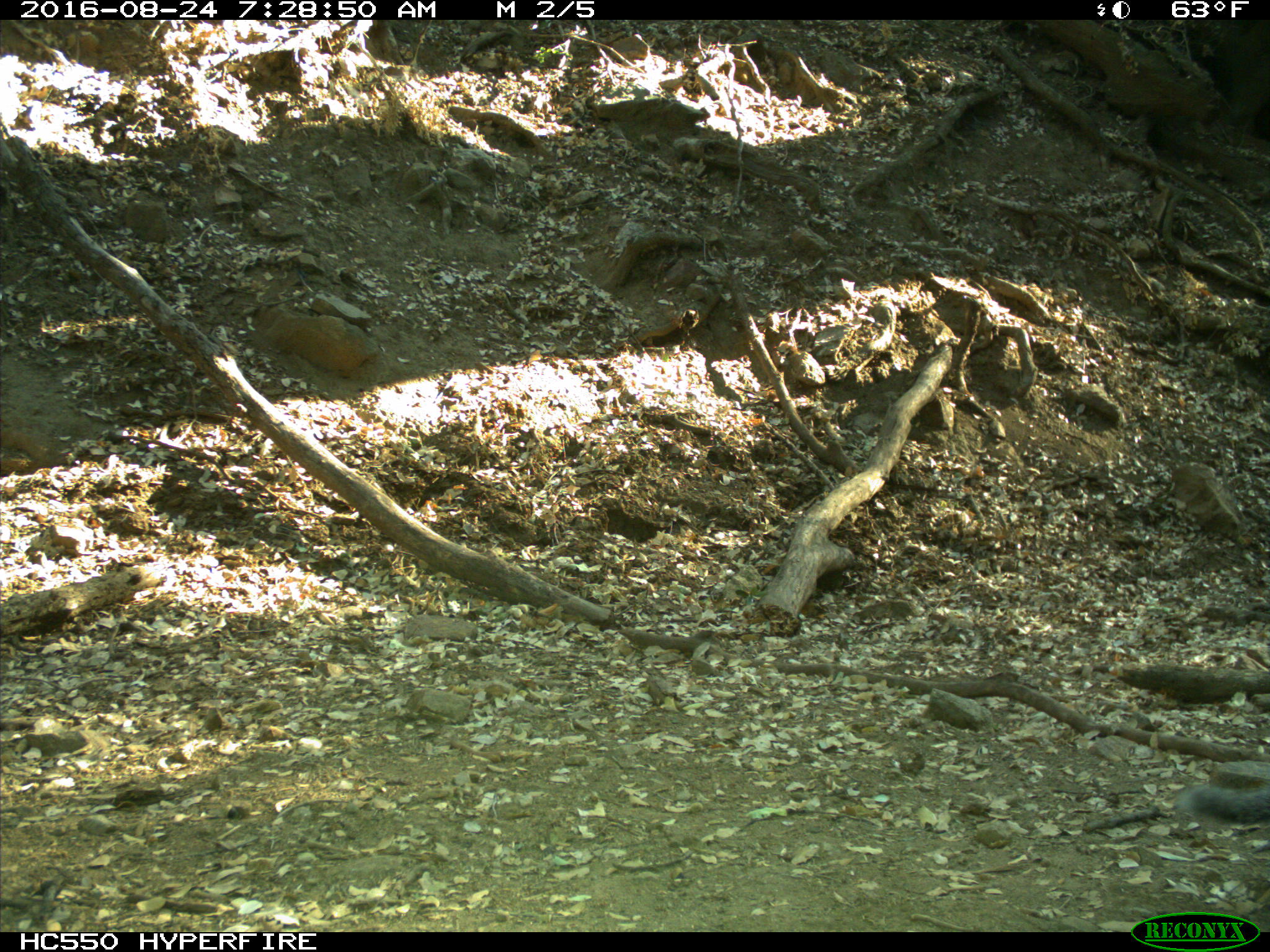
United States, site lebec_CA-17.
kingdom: Animalia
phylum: Chordata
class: Mammalia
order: Rodentia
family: Sciuridae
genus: Sciurus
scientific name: Sciurus carolinensis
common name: eastern gray squirrel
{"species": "Sciurus carolinensis (eastern gray squirrel)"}